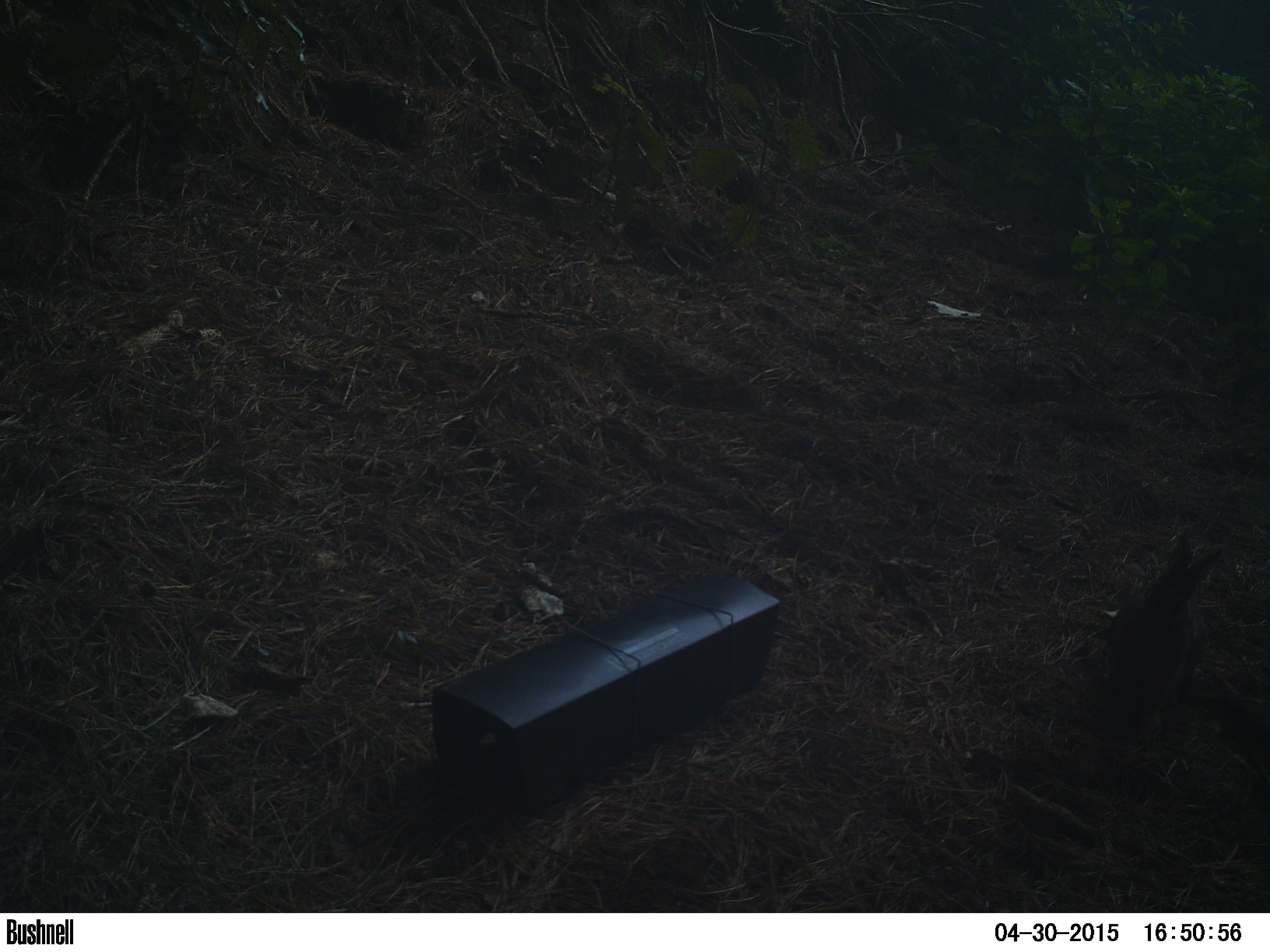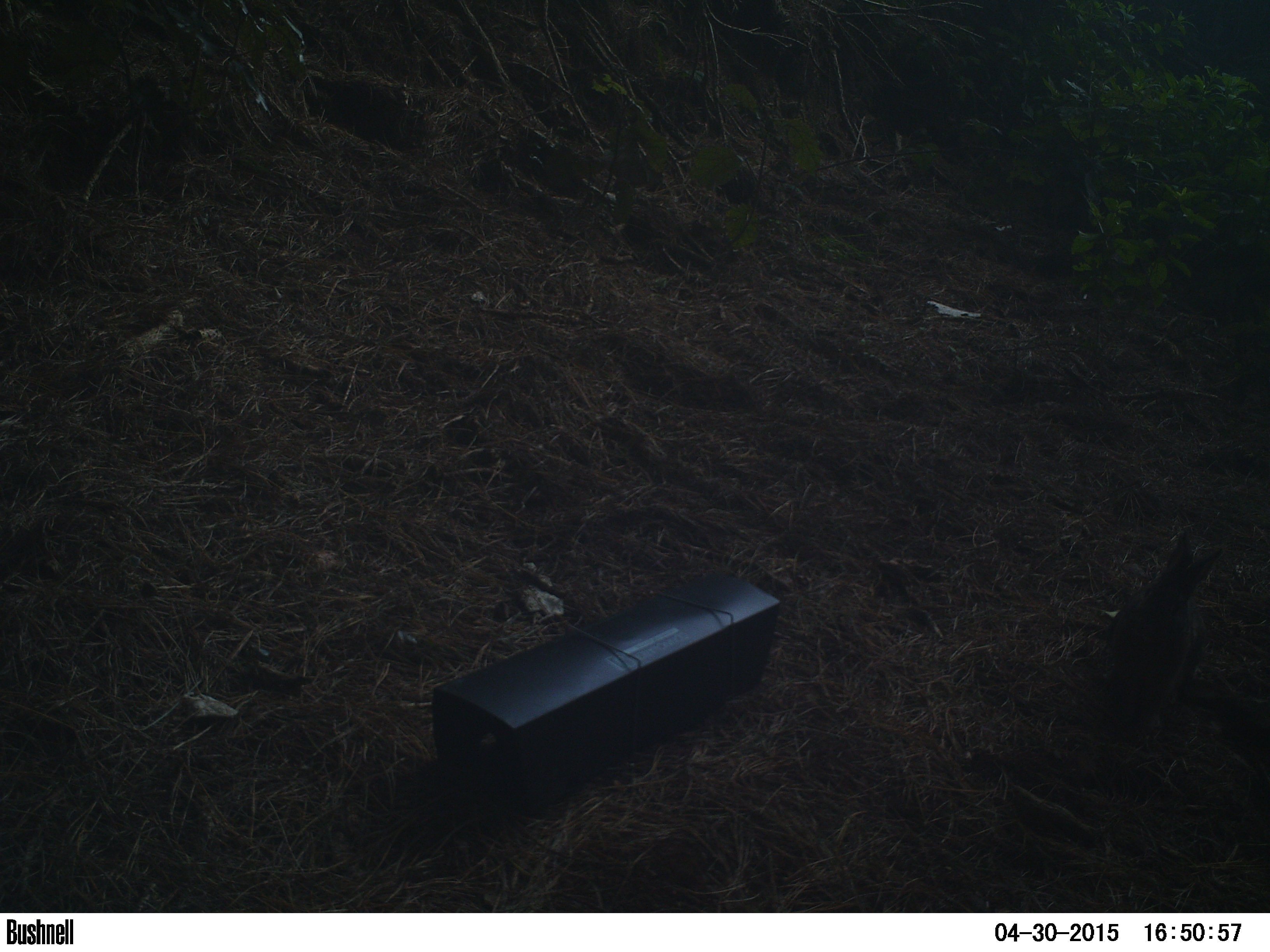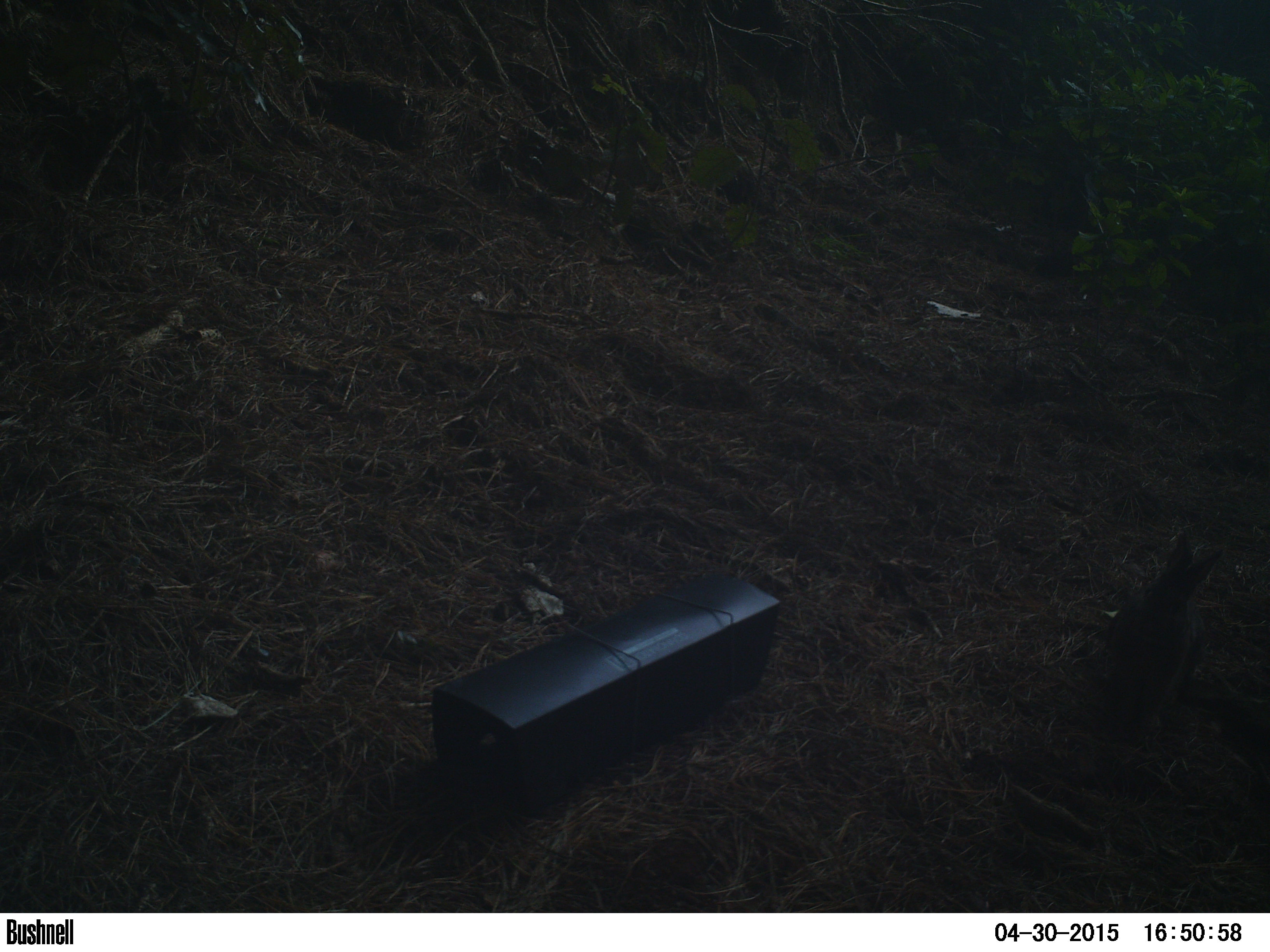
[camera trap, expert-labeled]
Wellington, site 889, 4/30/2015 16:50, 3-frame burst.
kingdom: Animalia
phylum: Chordata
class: Mammalia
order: Lagomorpha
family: Leporidae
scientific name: Leporidae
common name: rabbit